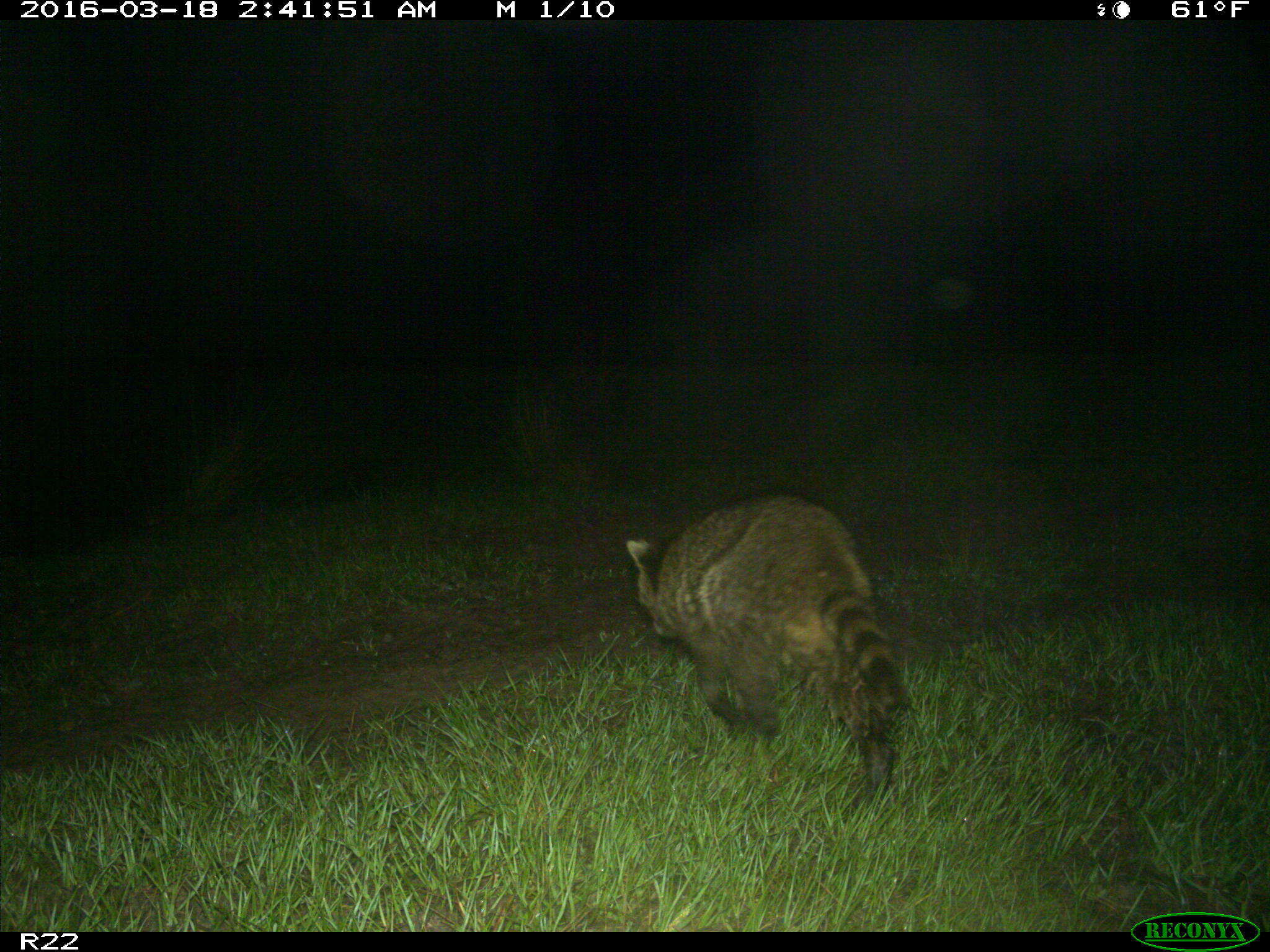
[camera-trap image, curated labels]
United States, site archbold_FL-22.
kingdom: Animalia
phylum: Chordata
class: Mammalia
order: Carnivora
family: Procyonidae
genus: Procyon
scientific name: Procyon lotor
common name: common raccoon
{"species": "Procyon lotor (common raccoon)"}